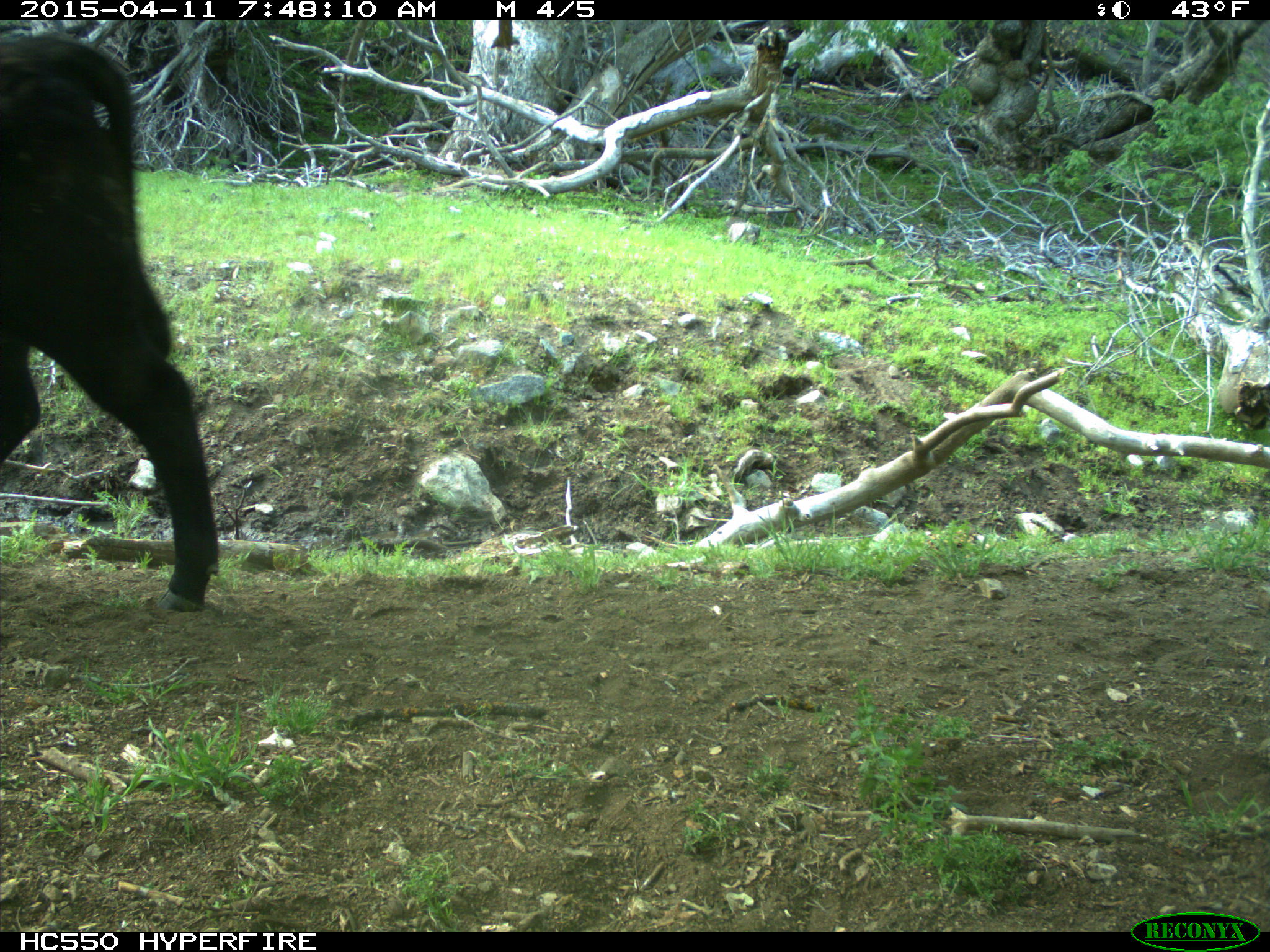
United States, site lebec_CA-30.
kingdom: Animalia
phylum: Chordata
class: Mammalia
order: Artiodactyla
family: Bovidae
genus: Bos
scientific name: Bos taurus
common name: domestic cow